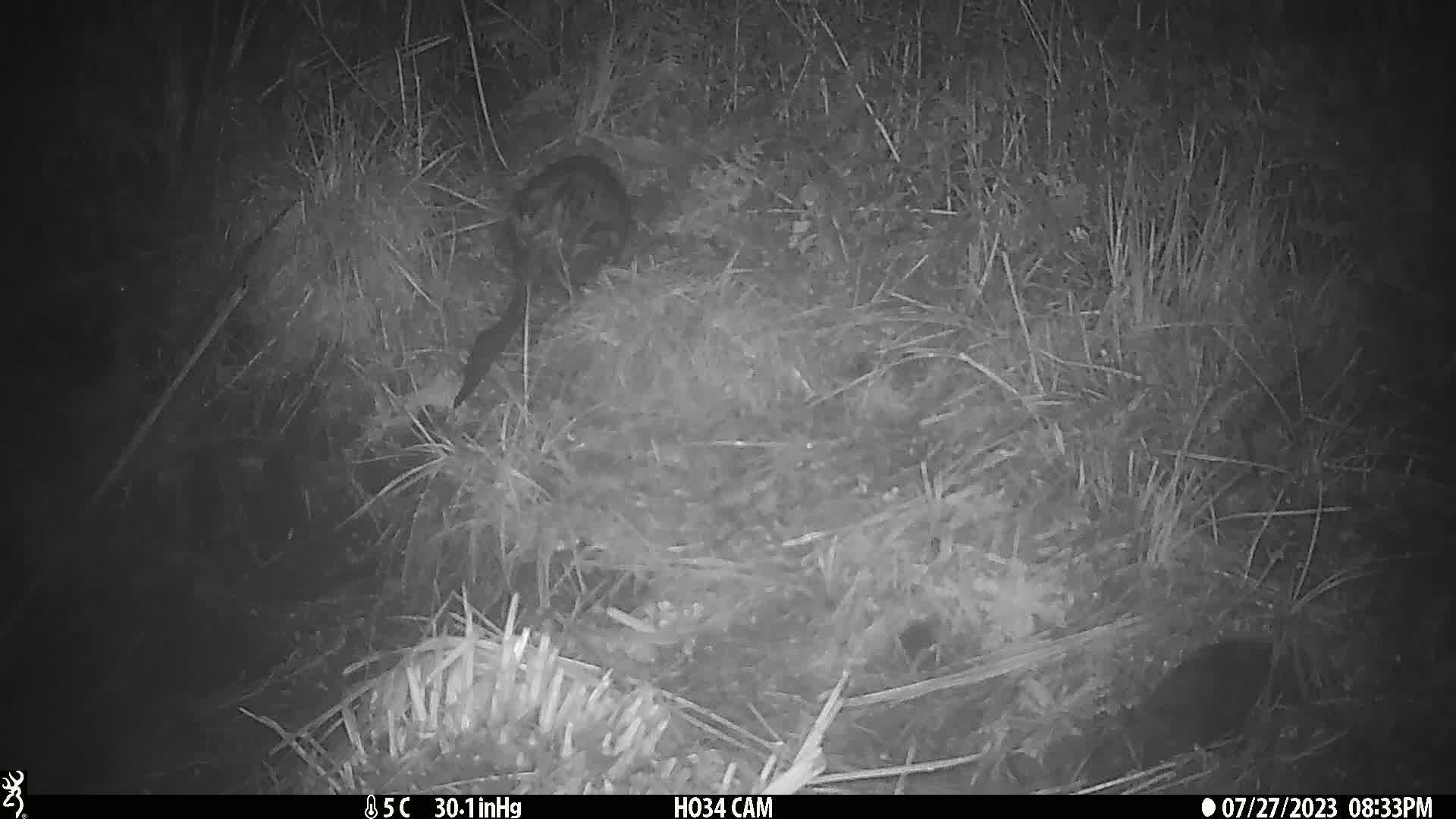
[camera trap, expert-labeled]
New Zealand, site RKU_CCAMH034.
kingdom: Animalia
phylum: Chordata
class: Mammalia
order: Diprotodontia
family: Phalangeridae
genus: Trichosurus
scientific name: Trichosurus vulpecula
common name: common brushtail possum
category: possum